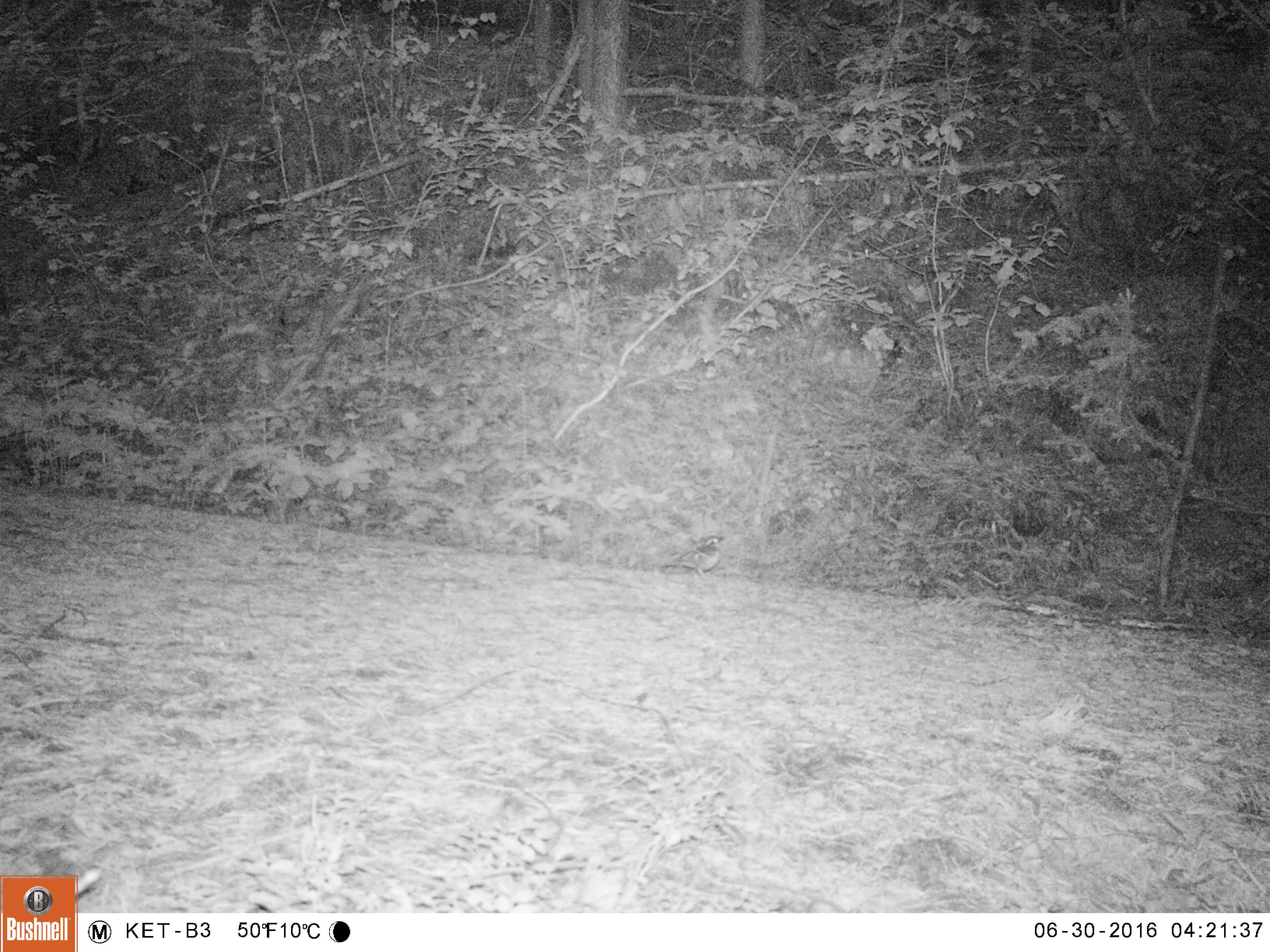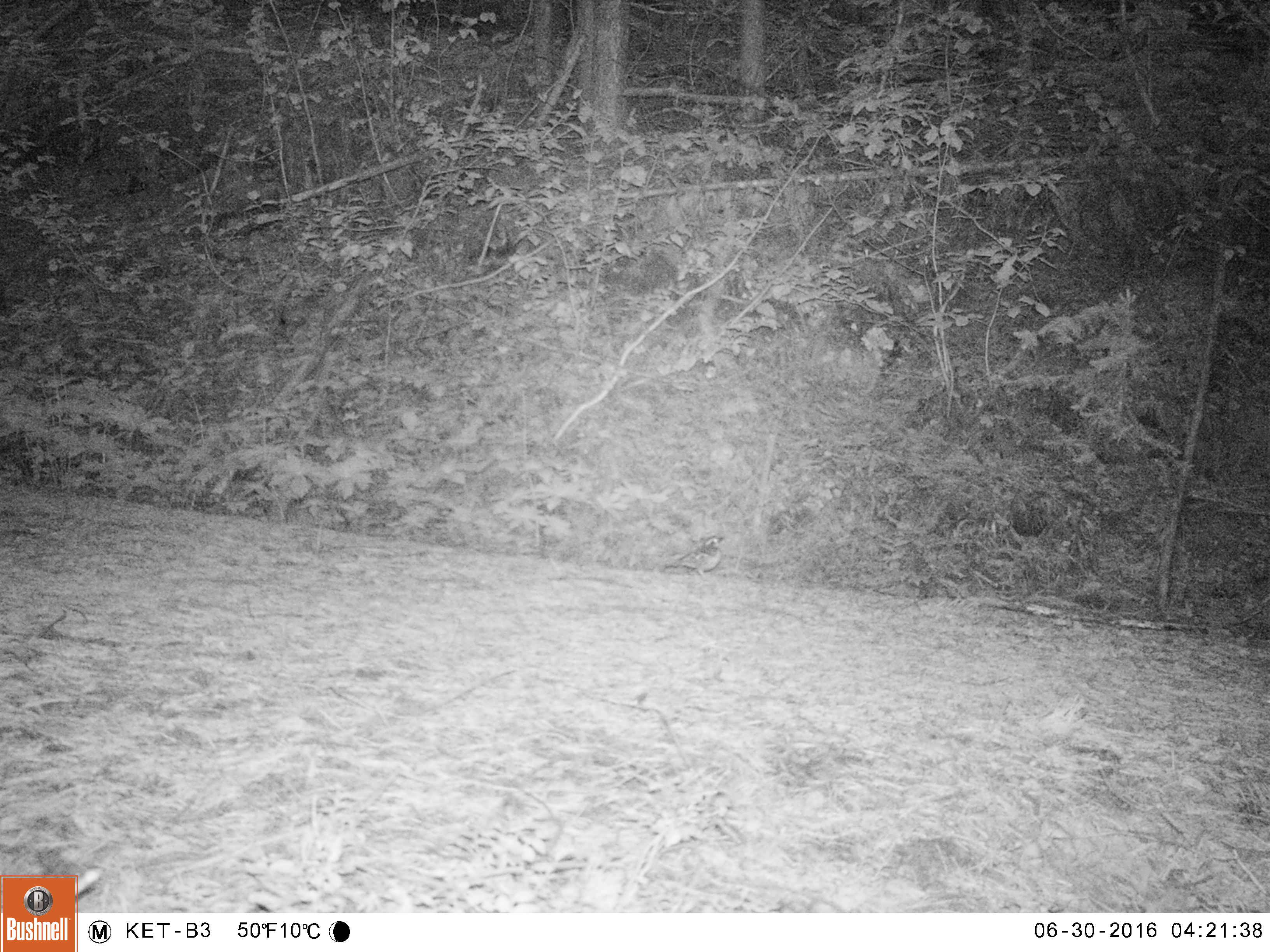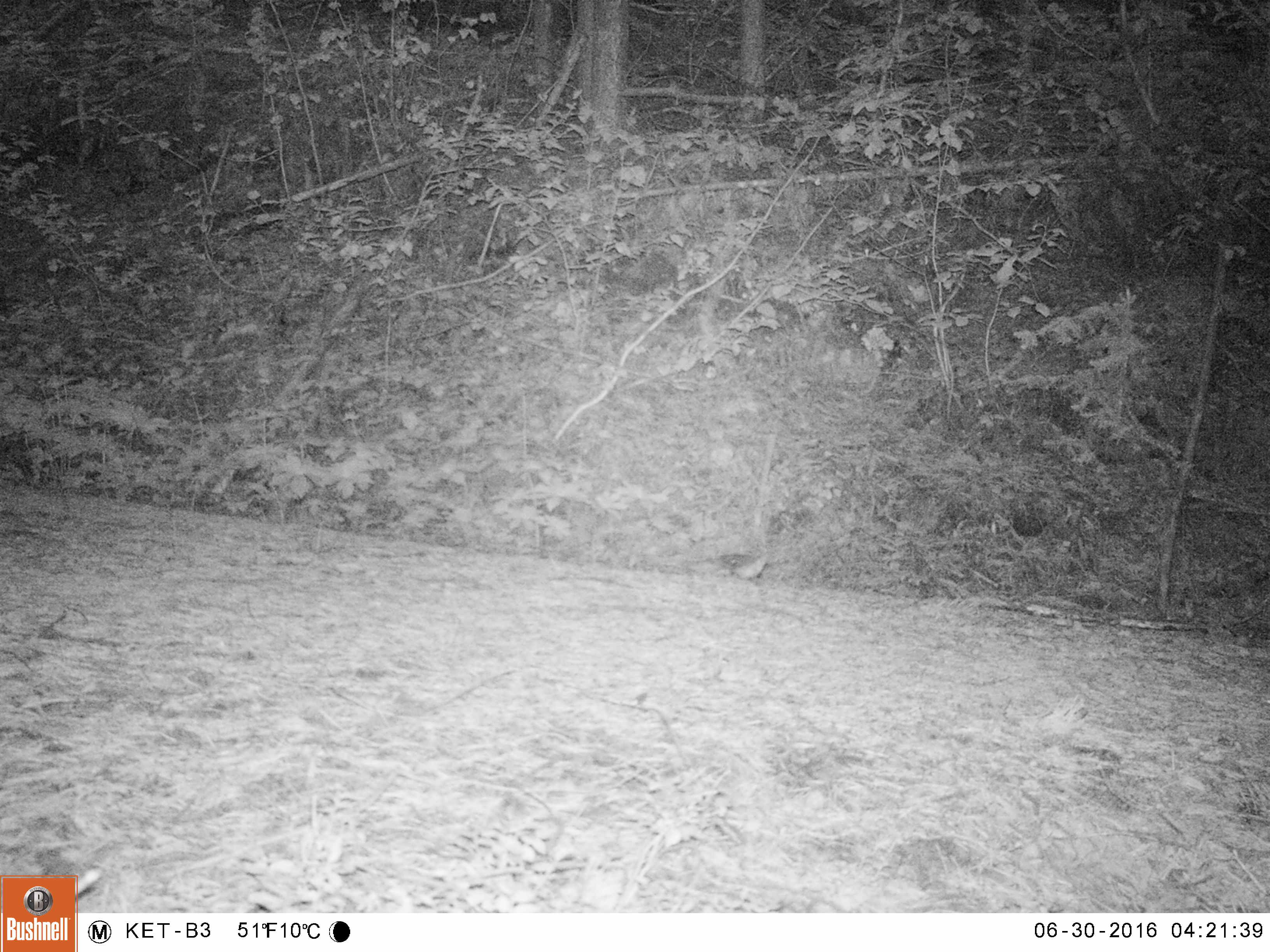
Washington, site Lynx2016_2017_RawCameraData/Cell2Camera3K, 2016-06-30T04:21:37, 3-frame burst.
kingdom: Animalia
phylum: Chordata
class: Aves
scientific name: Aves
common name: birds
Aves (birds). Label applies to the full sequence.